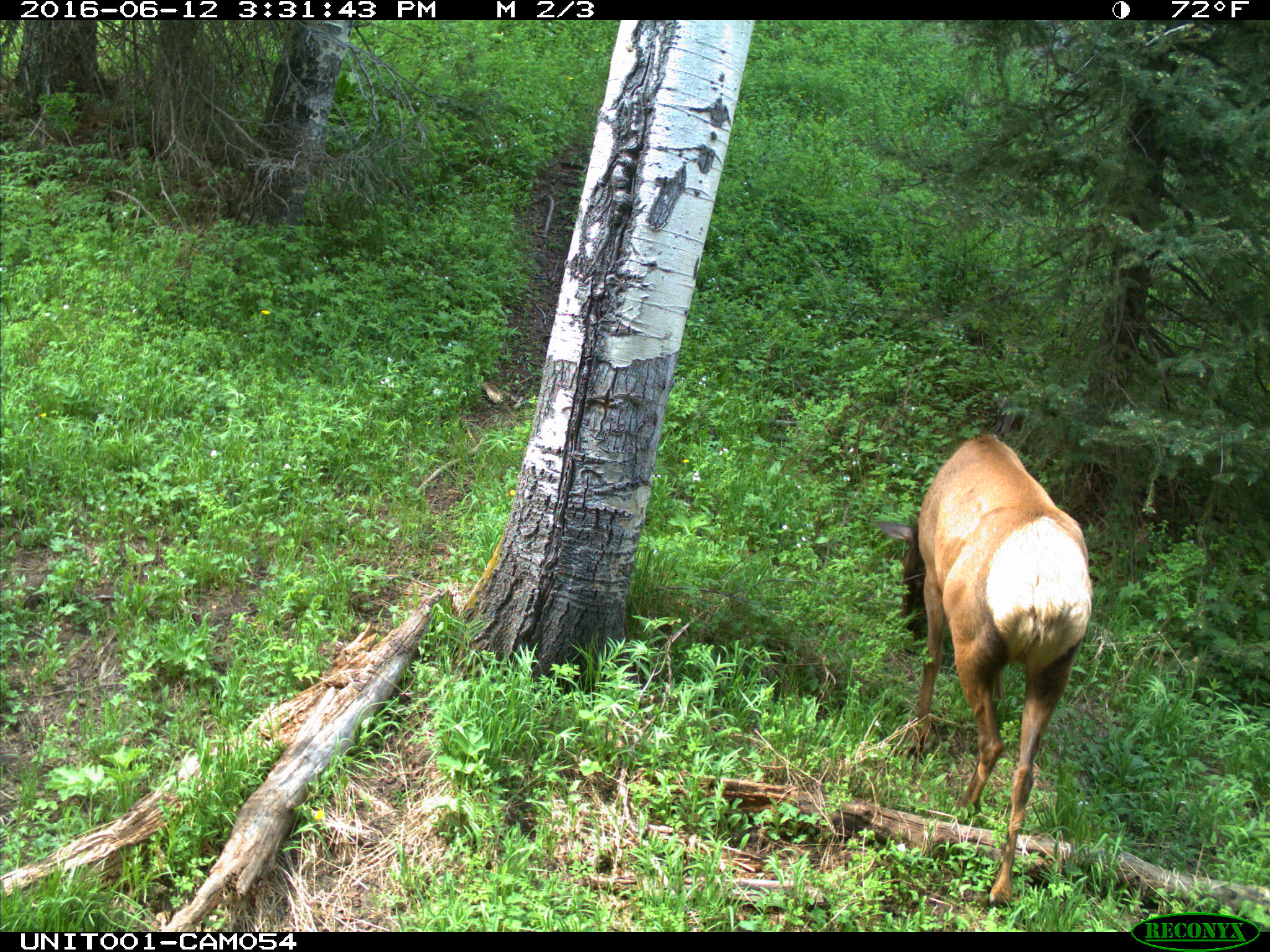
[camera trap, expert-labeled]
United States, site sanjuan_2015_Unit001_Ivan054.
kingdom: Animalia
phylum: Chordata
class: Mammalia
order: Artiodactyla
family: Cervidae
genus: Cervus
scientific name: Cervus elaphus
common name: red deer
Cervus elaphus (red deer).